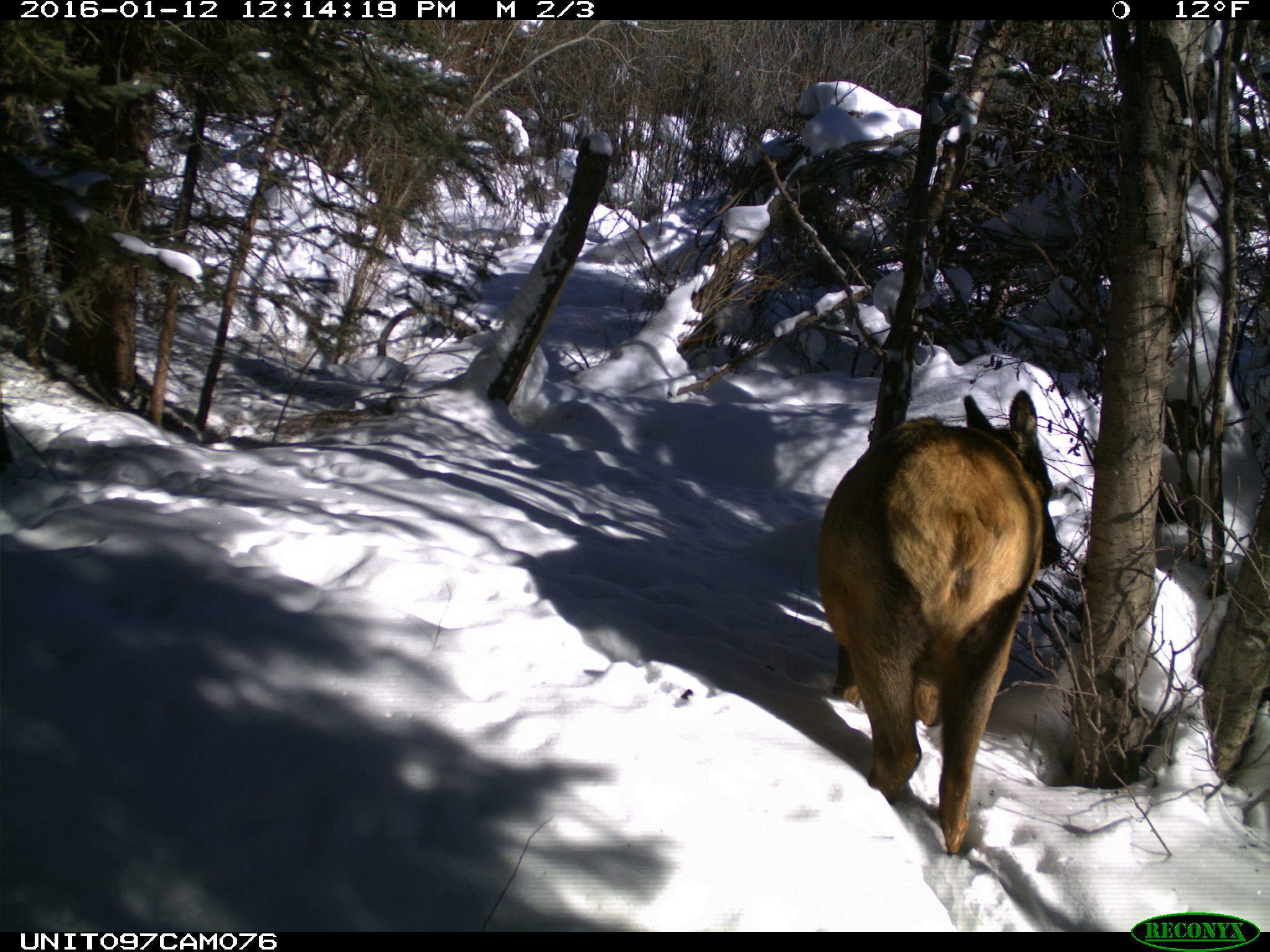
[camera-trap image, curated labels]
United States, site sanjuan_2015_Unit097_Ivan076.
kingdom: Animalia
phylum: Chordata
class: Mammalia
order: Artiodactyla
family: Cervidae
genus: Cervus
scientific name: Cervus elaphus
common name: red deer